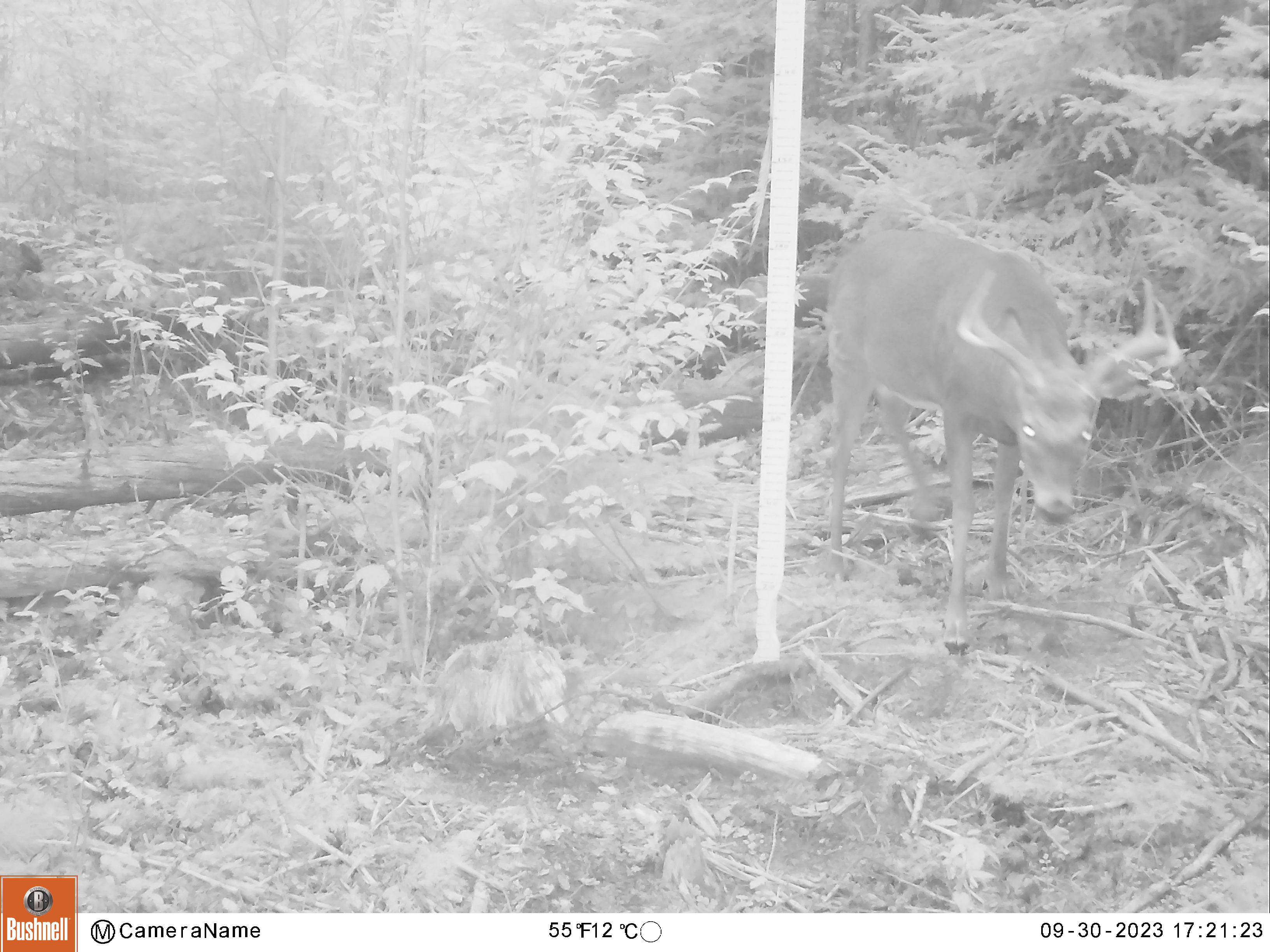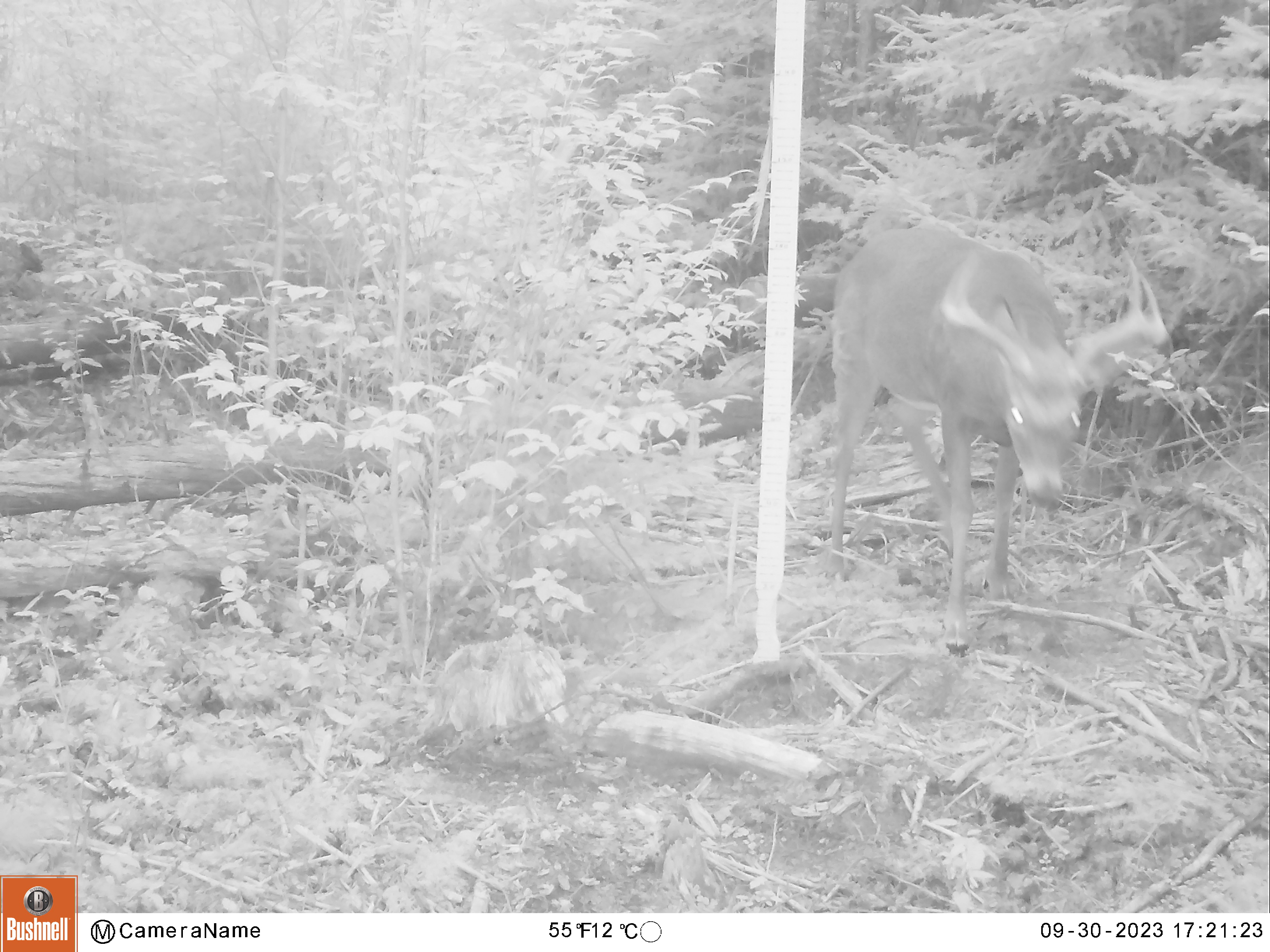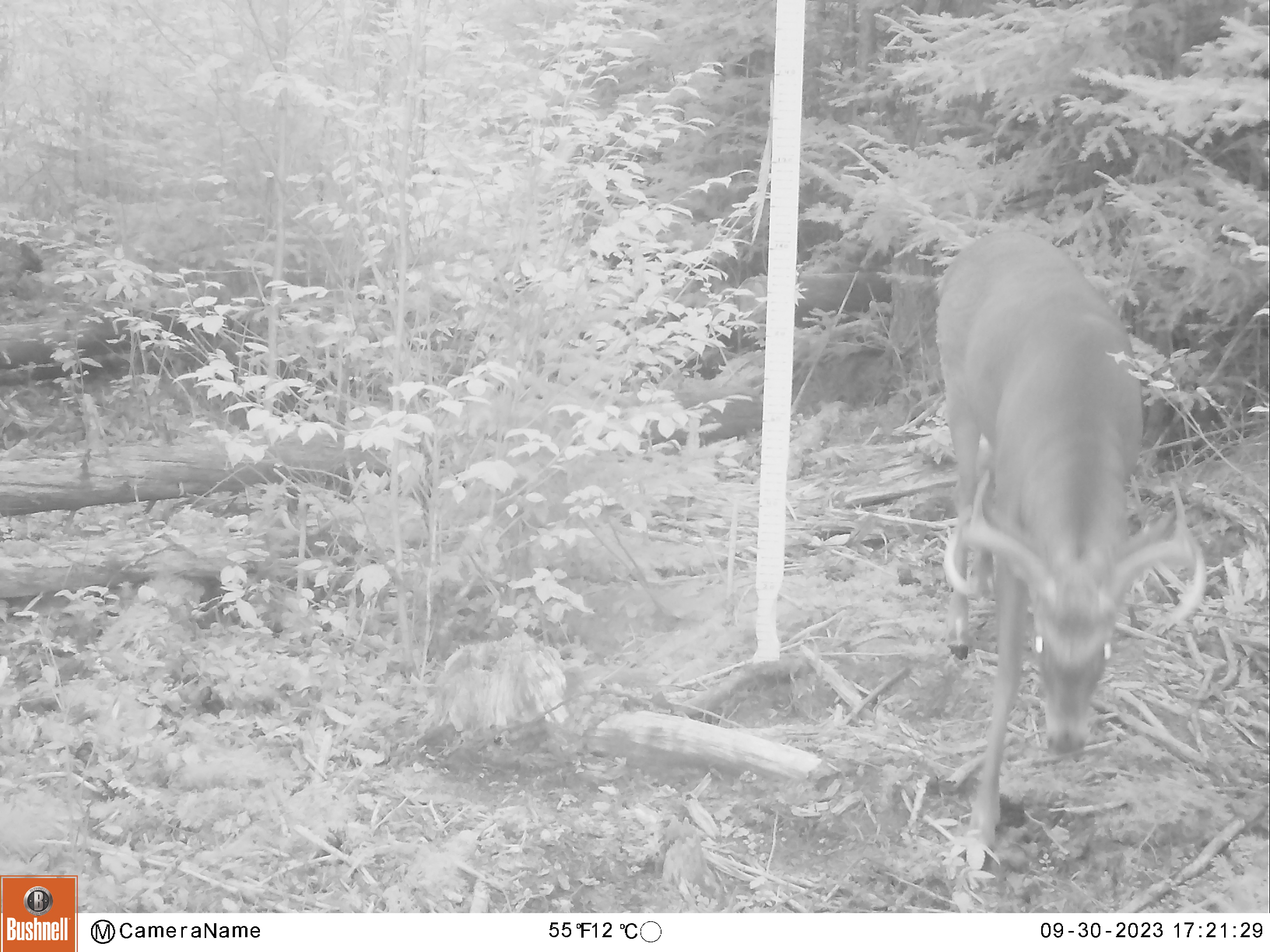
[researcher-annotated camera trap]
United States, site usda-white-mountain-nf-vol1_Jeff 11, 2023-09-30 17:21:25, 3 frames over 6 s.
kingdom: Animalia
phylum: Chordata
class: Mammalia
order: Artiodactyla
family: Cervidae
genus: Odocoileus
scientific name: Odocoileus virginianus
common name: white-tailed deer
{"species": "white-tailed deer (Odocoileus virginianus)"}